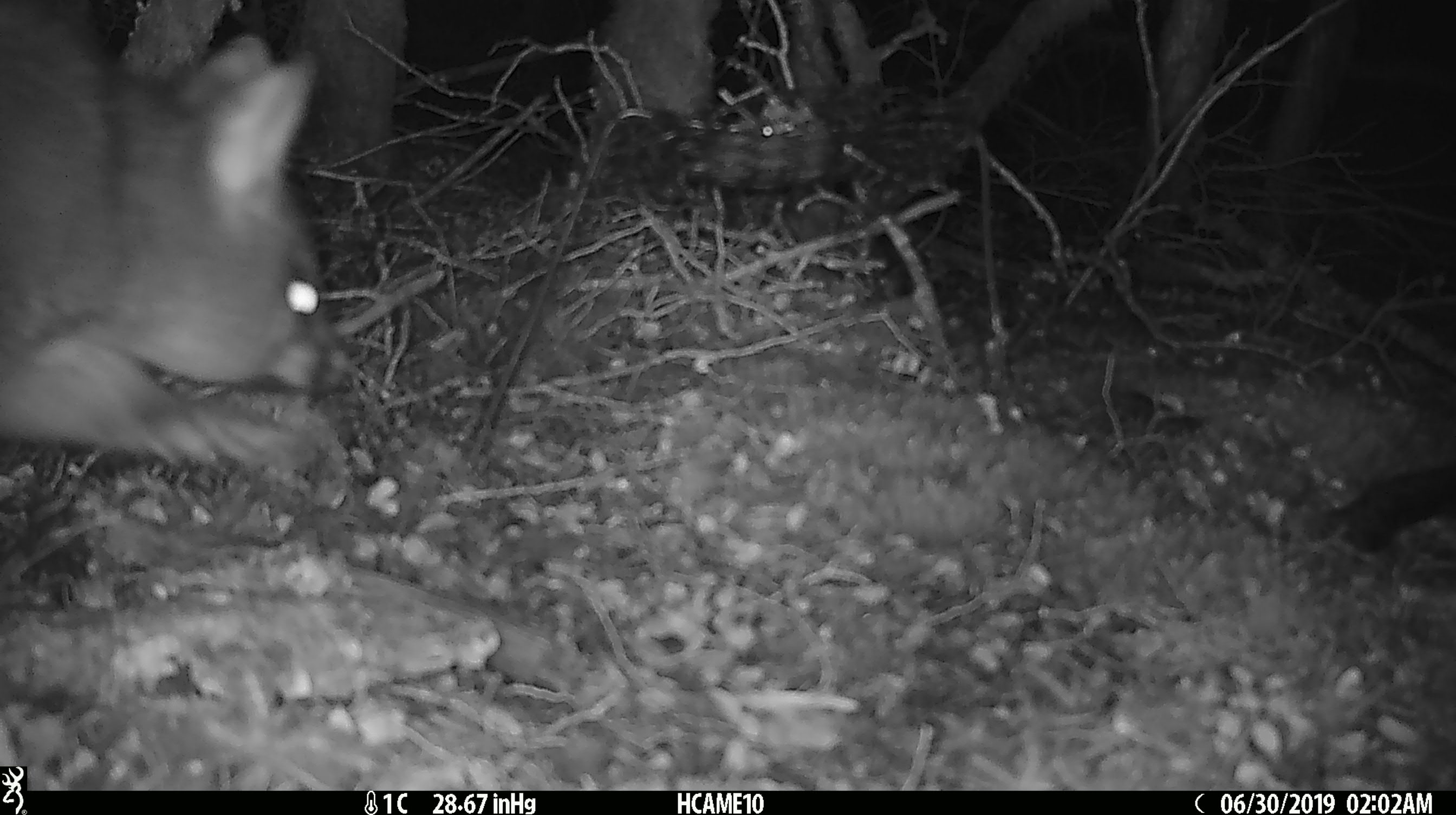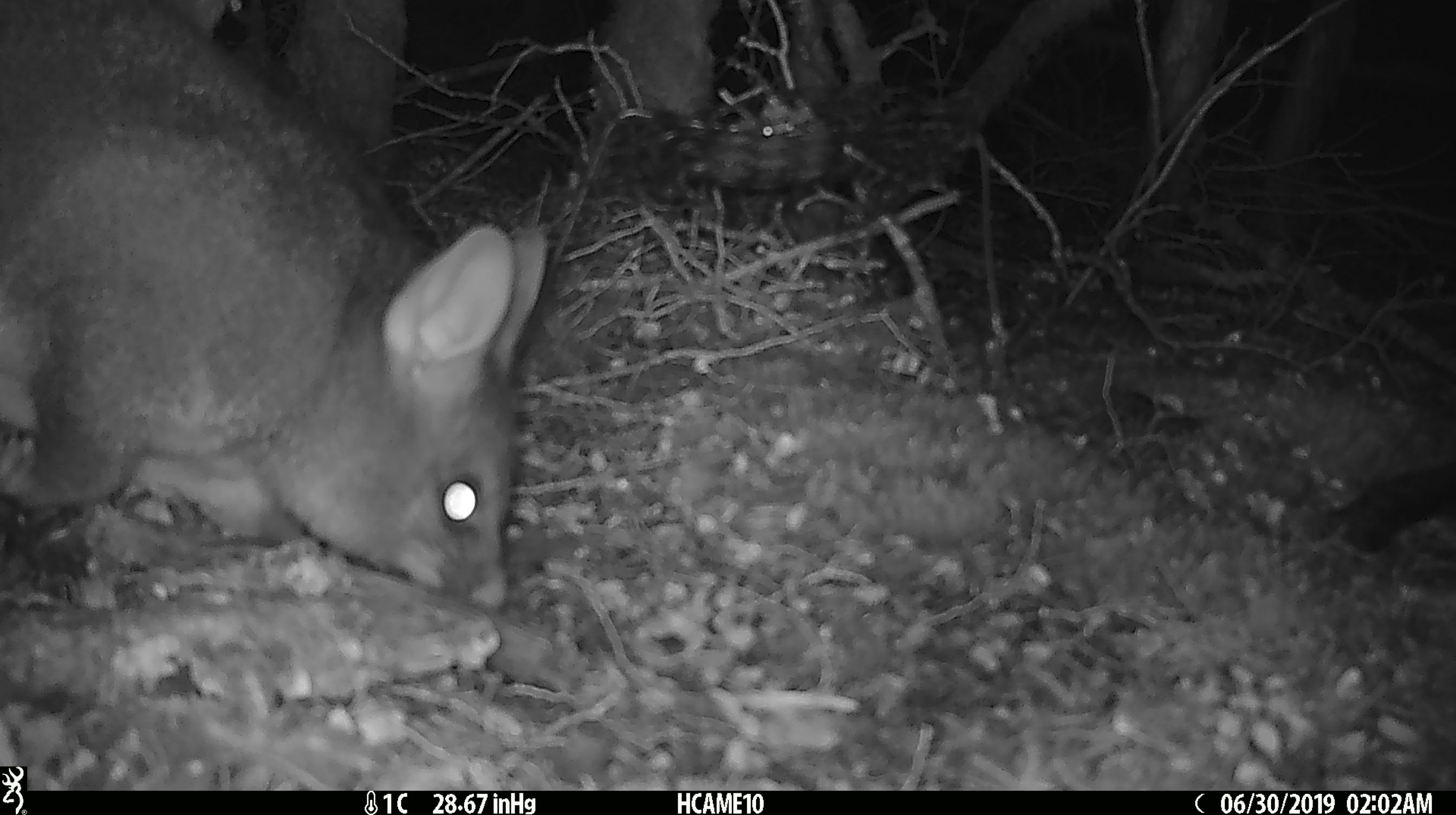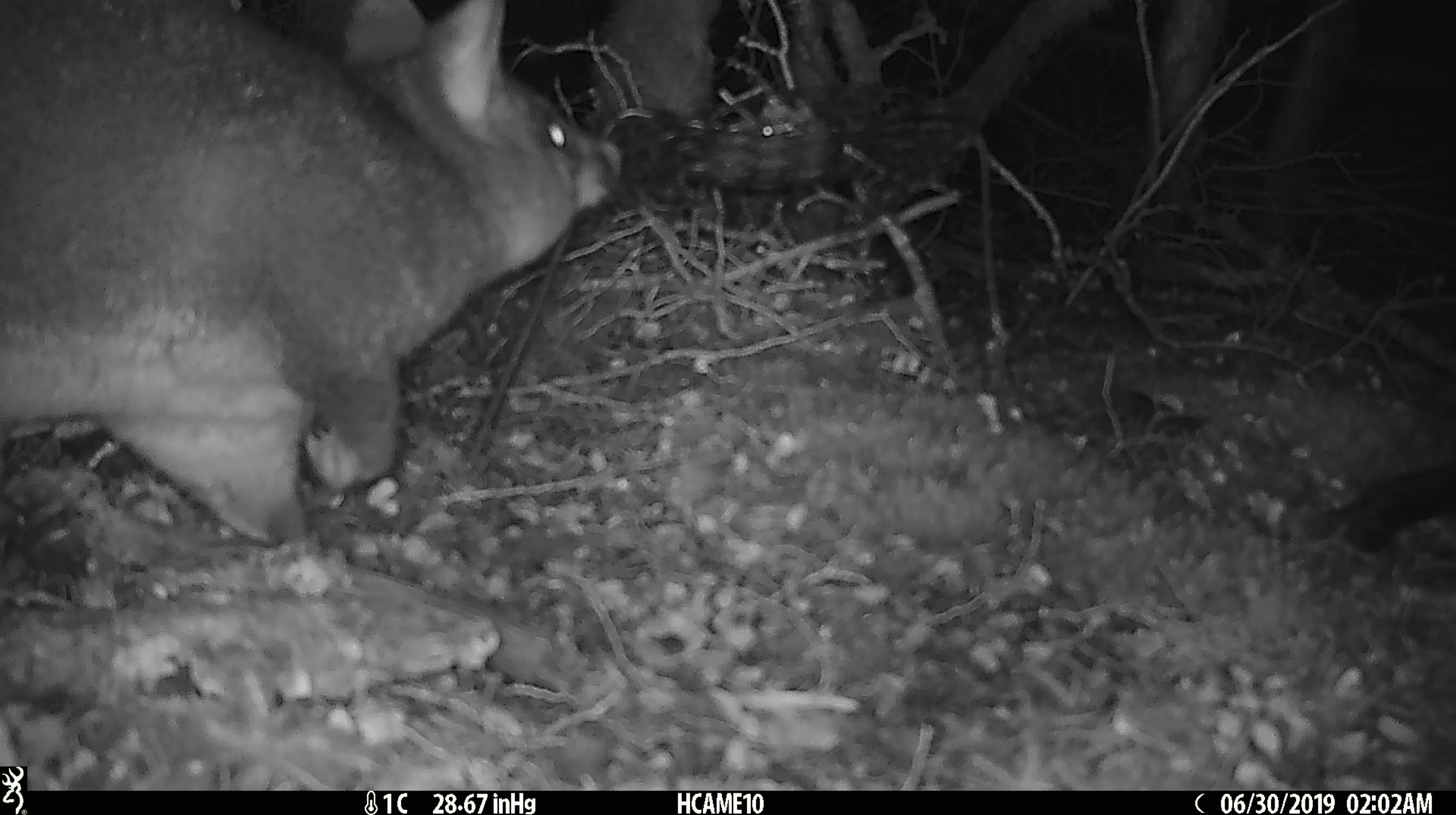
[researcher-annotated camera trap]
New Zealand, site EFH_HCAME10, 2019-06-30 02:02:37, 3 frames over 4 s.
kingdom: Animalia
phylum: Chordata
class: Mammalia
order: Diprotodontia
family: Phalangeridae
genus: Trichosurus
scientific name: Trichosurus vulpecula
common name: common brushtail possum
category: possum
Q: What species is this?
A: Possum (common brushtail possum) (Trichosurus vulpecula).